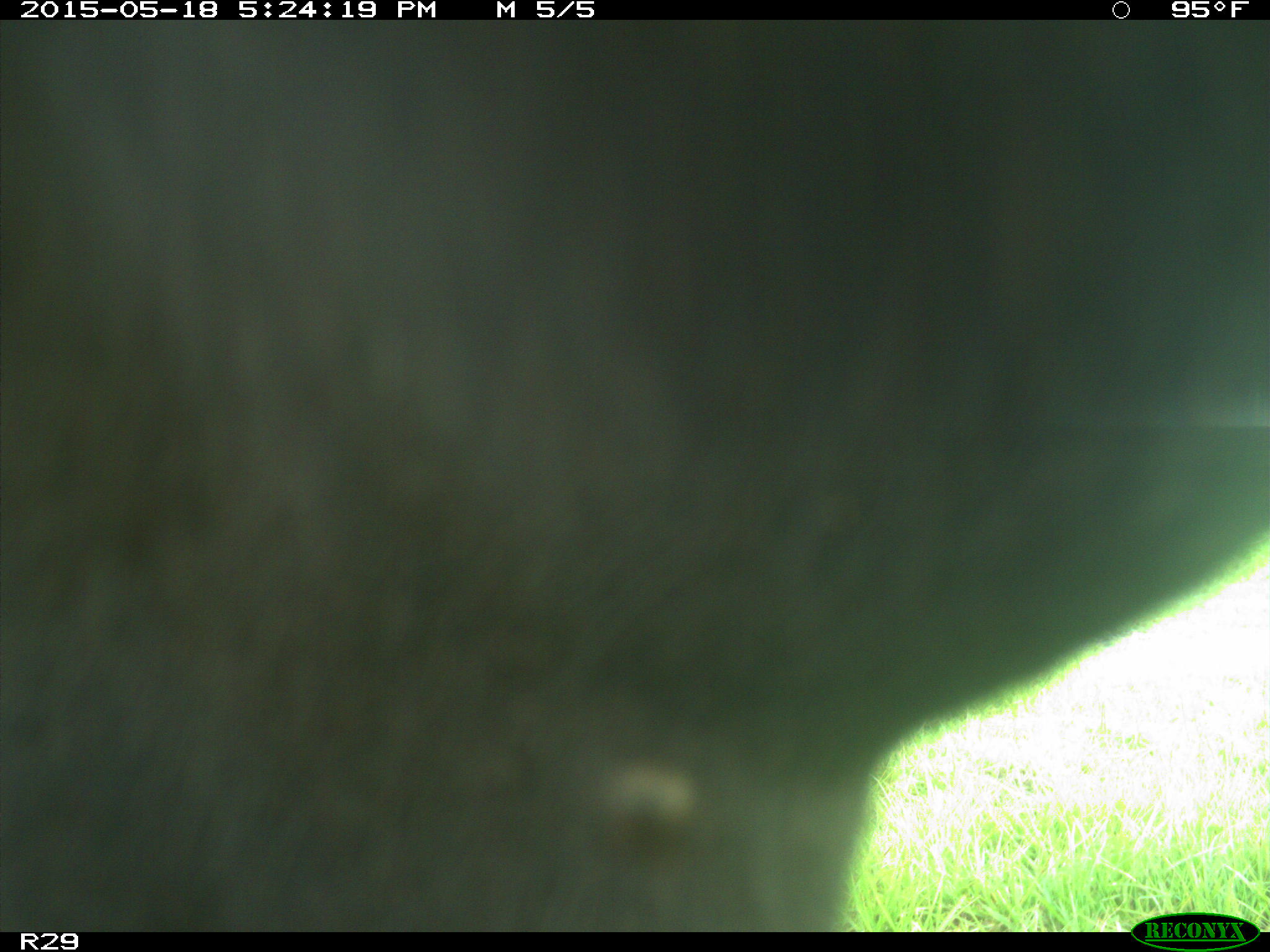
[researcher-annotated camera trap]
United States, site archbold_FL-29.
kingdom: Animalia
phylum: Chordata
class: Mammalia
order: Artiodactyla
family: Bovidae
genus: Bos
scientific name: Bos taurus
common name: domestic cow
Bos taurus (domestic cow).